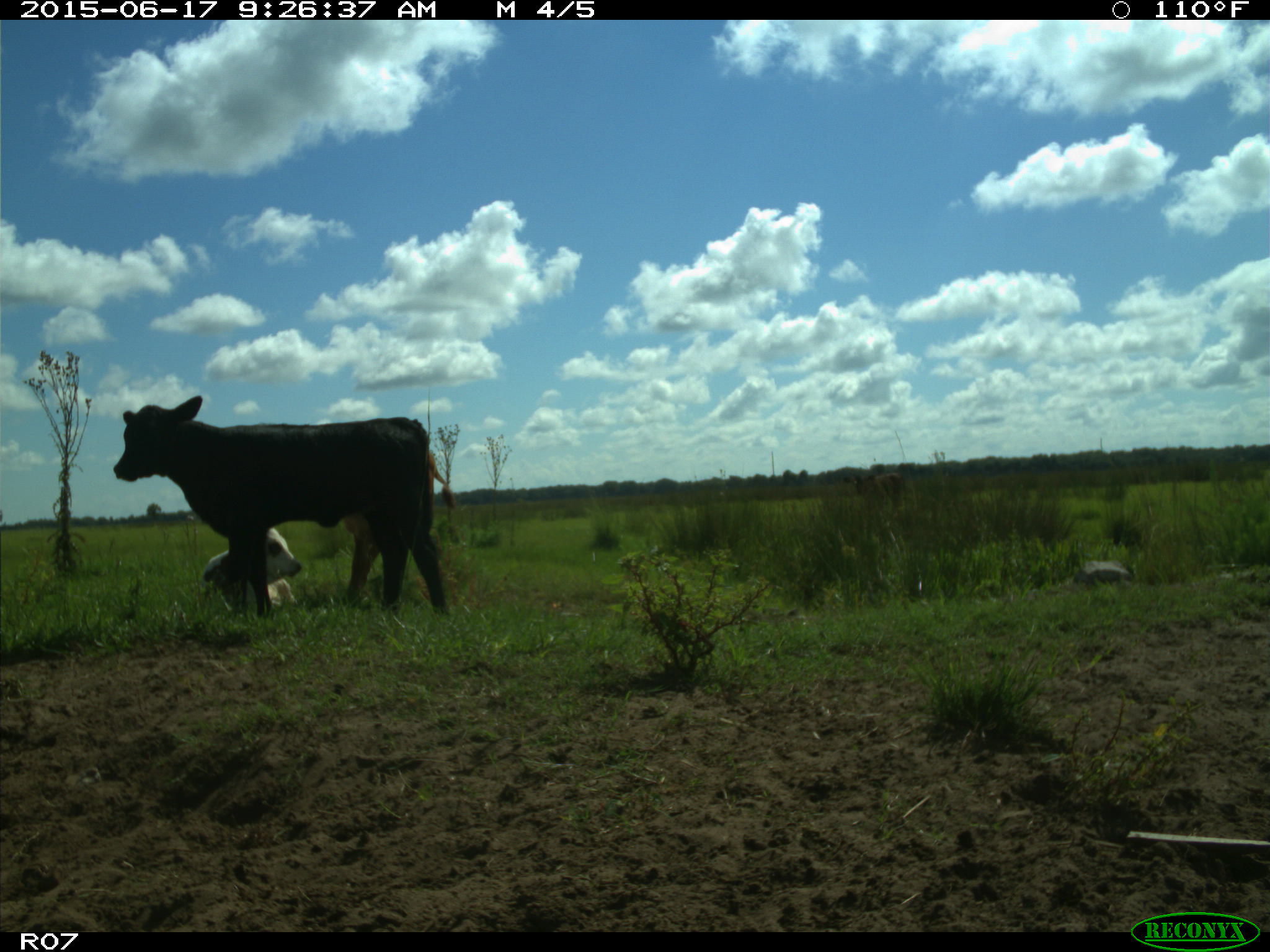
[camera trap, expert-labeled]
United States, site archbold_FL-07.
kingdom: Animalia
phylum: Chordata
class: Mammalia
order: Artiodactyla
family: Bovidae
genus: Bos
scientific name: Bos taurus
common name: domestic cow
Bos taurus (domestic cow).